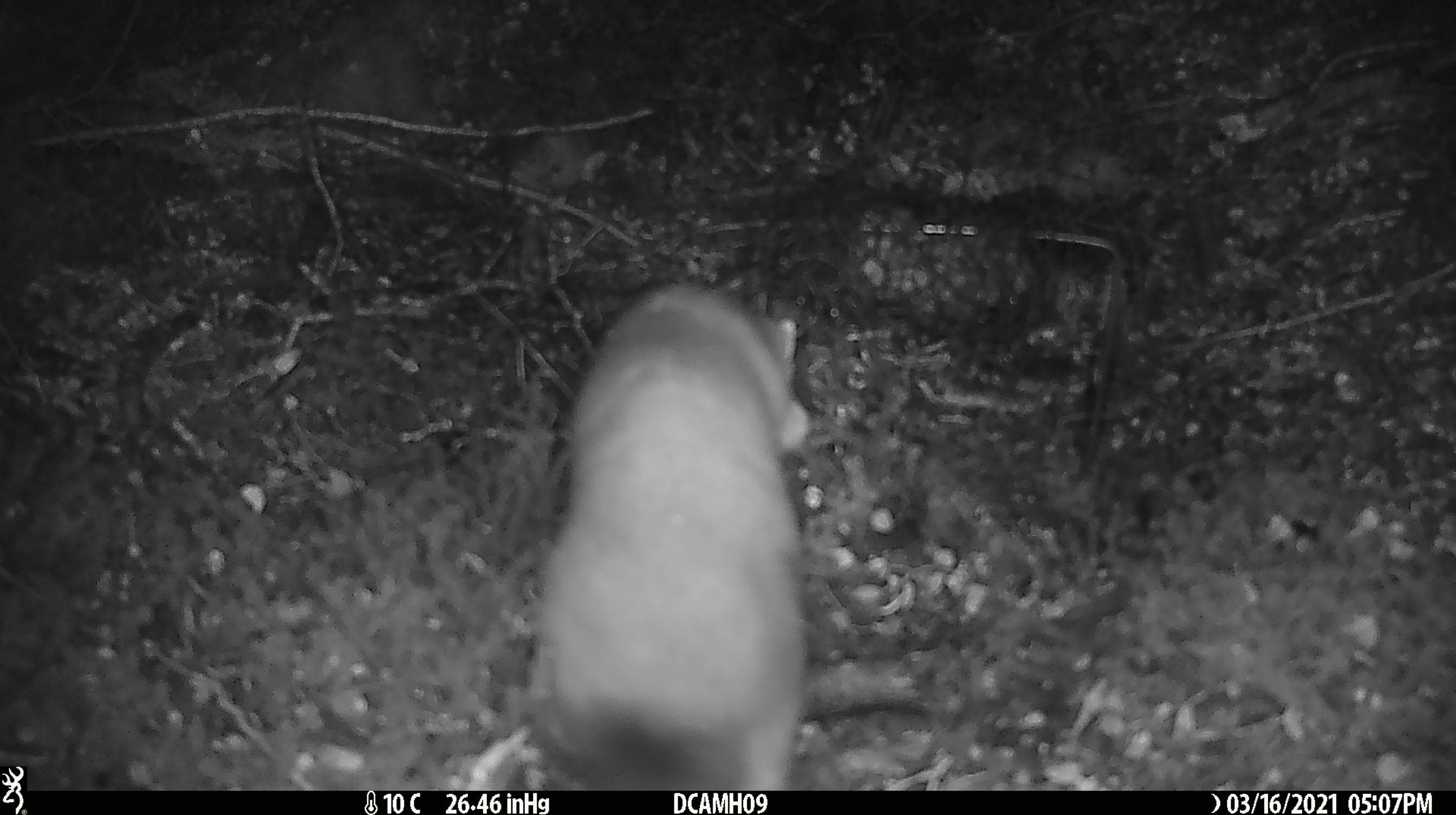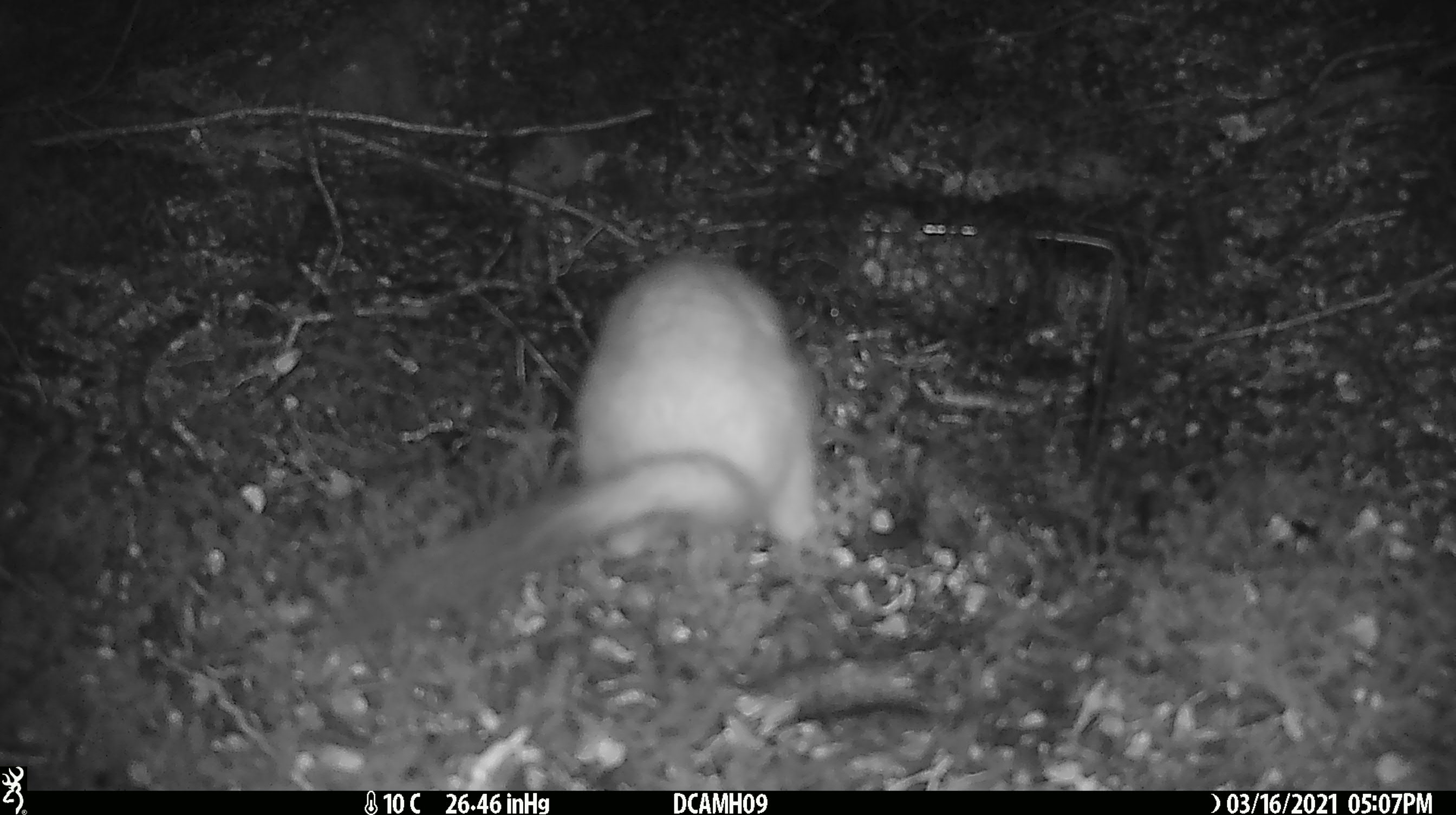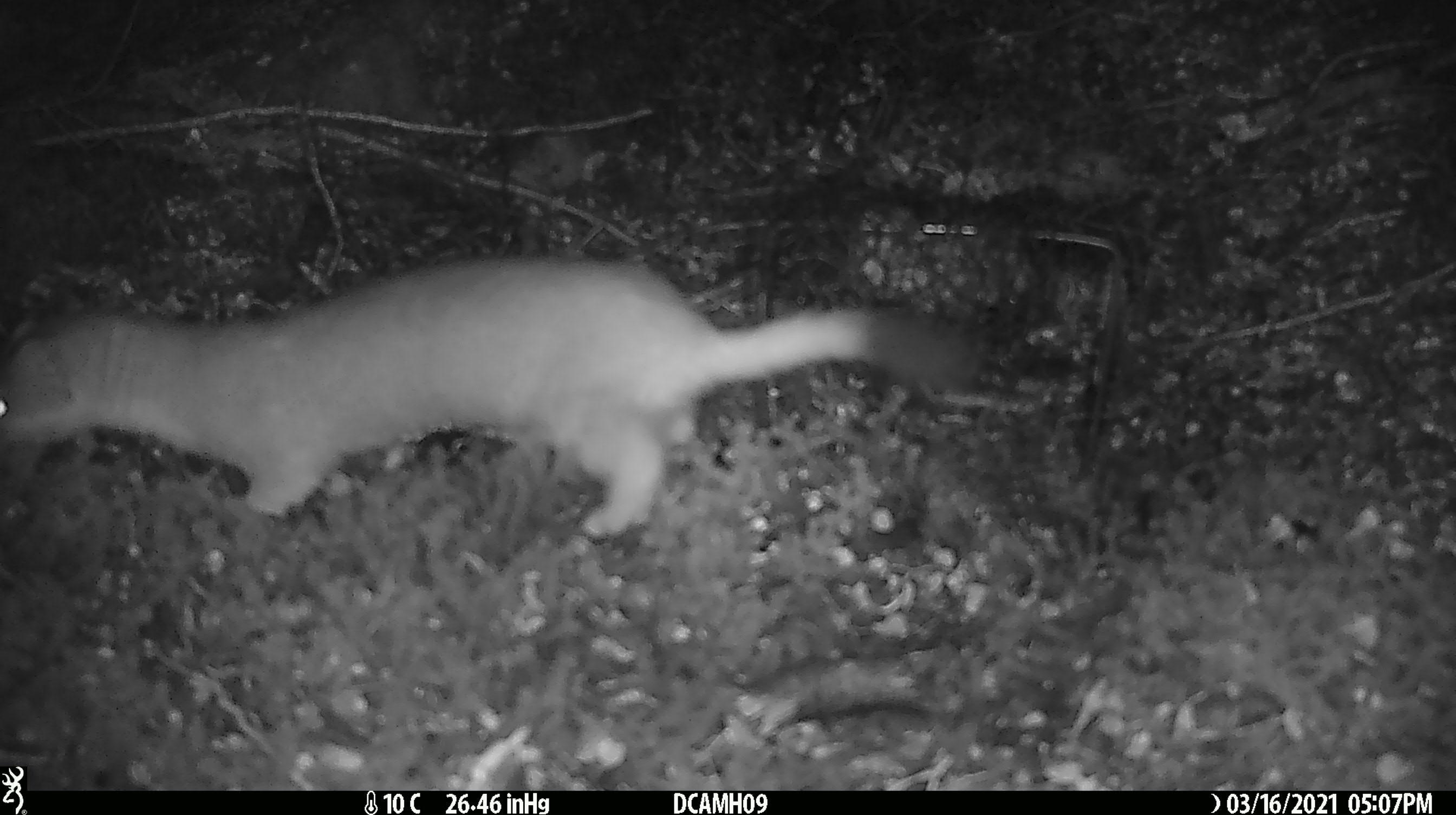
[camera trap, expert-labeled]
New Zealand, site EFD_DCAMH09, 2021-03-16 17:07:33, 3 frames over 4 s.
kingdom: Animalia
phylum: Chordata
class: Mammalia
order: Carnivora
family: Mustelidae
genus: Mustela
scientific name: Mustela erminea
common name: stoat